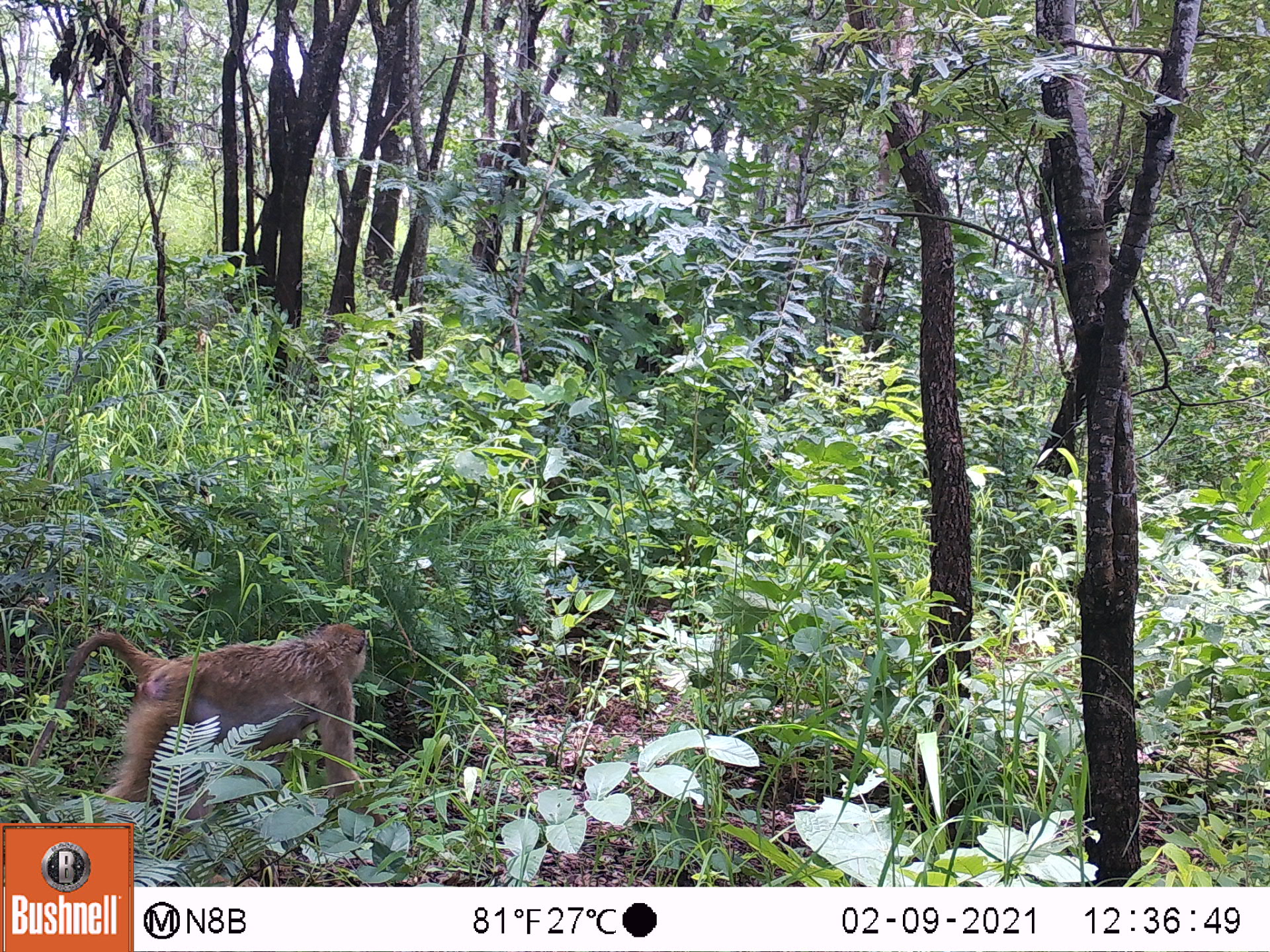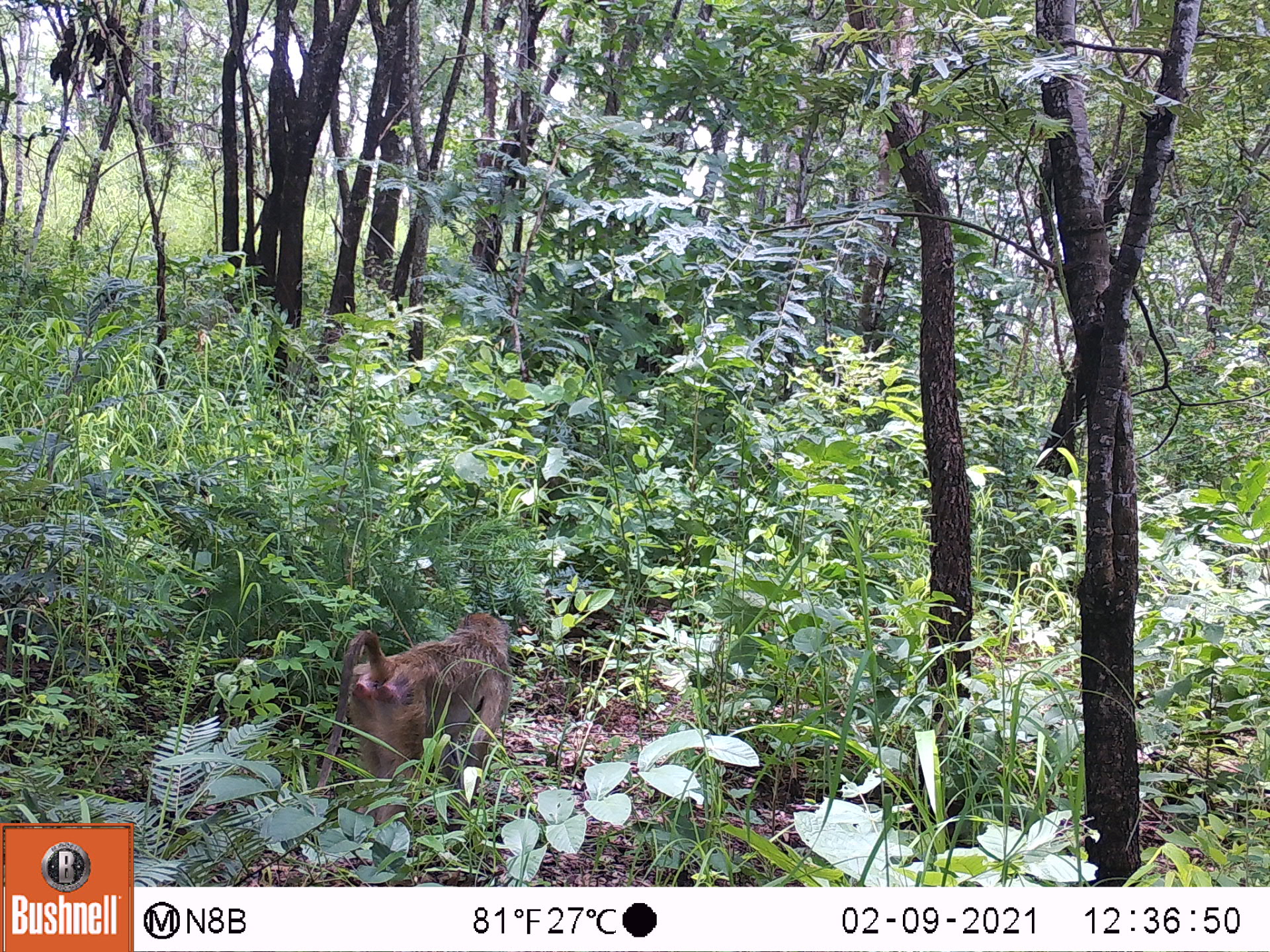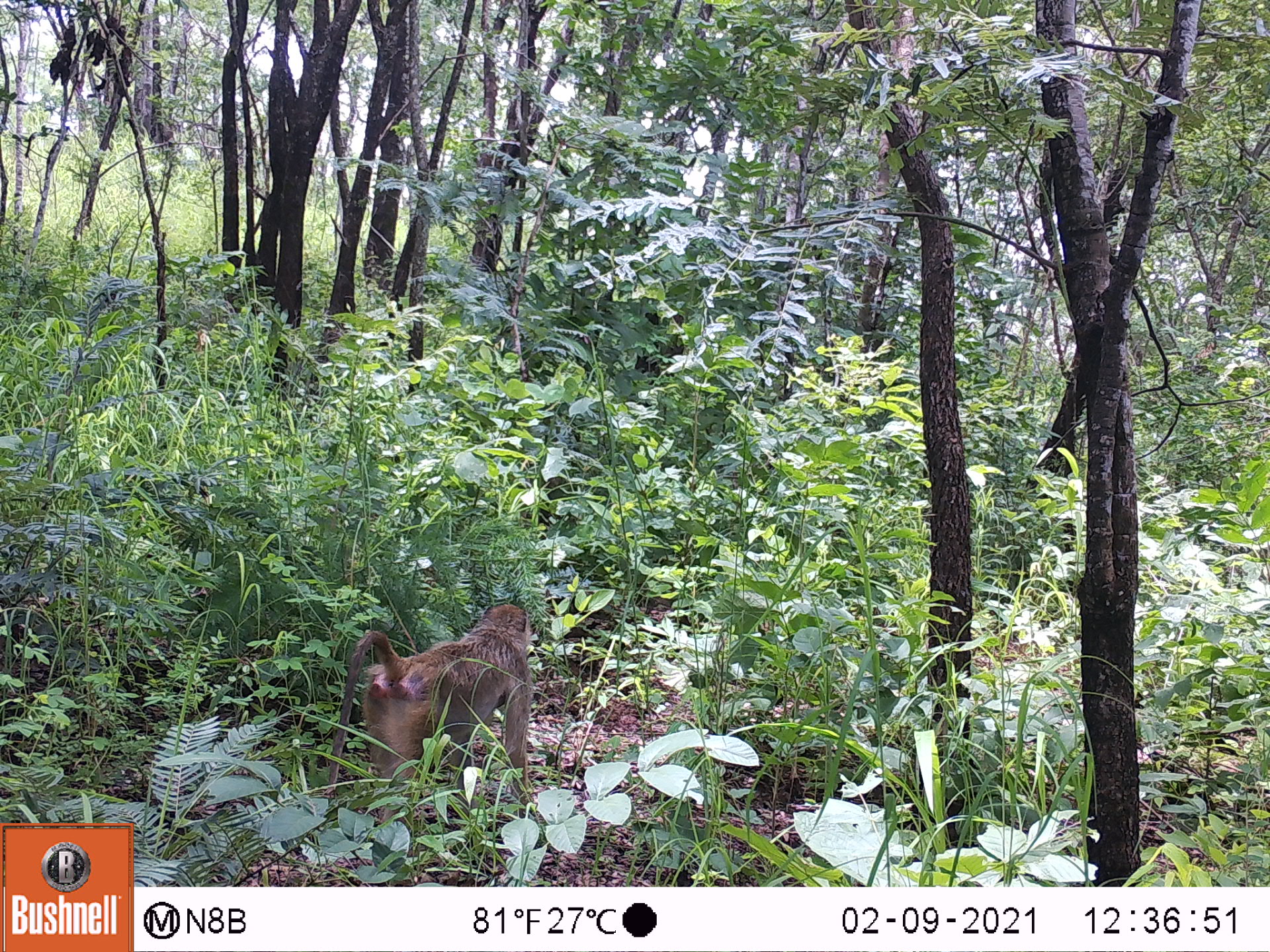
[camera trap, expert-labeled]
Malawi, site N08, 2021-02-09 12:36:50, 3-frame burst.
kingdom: Animalia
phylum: Chordata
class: Mammalia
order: Primates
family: Cercopithecidae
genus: Papio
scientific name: Papio cynocephalus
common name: yellow baboon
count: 1